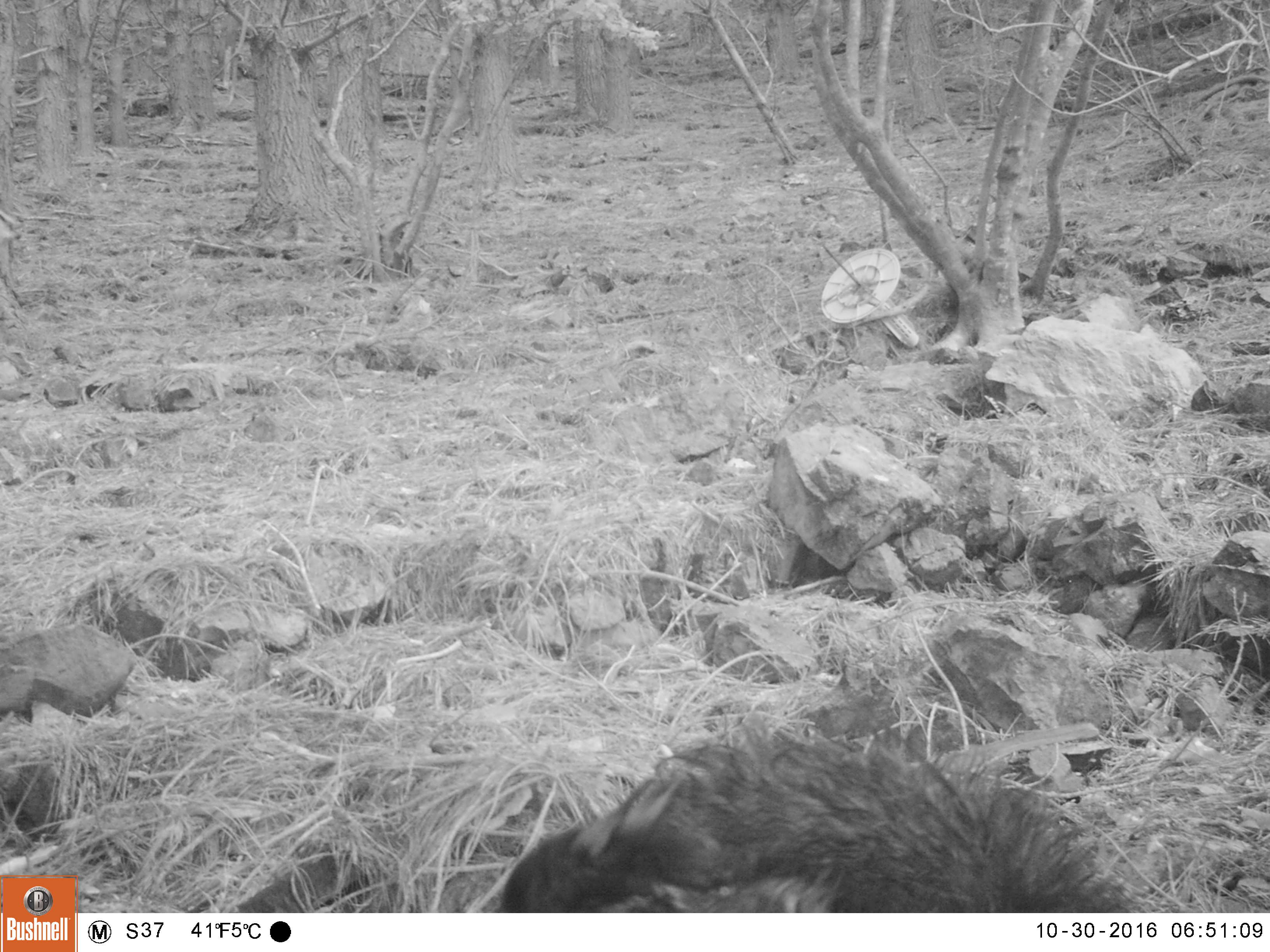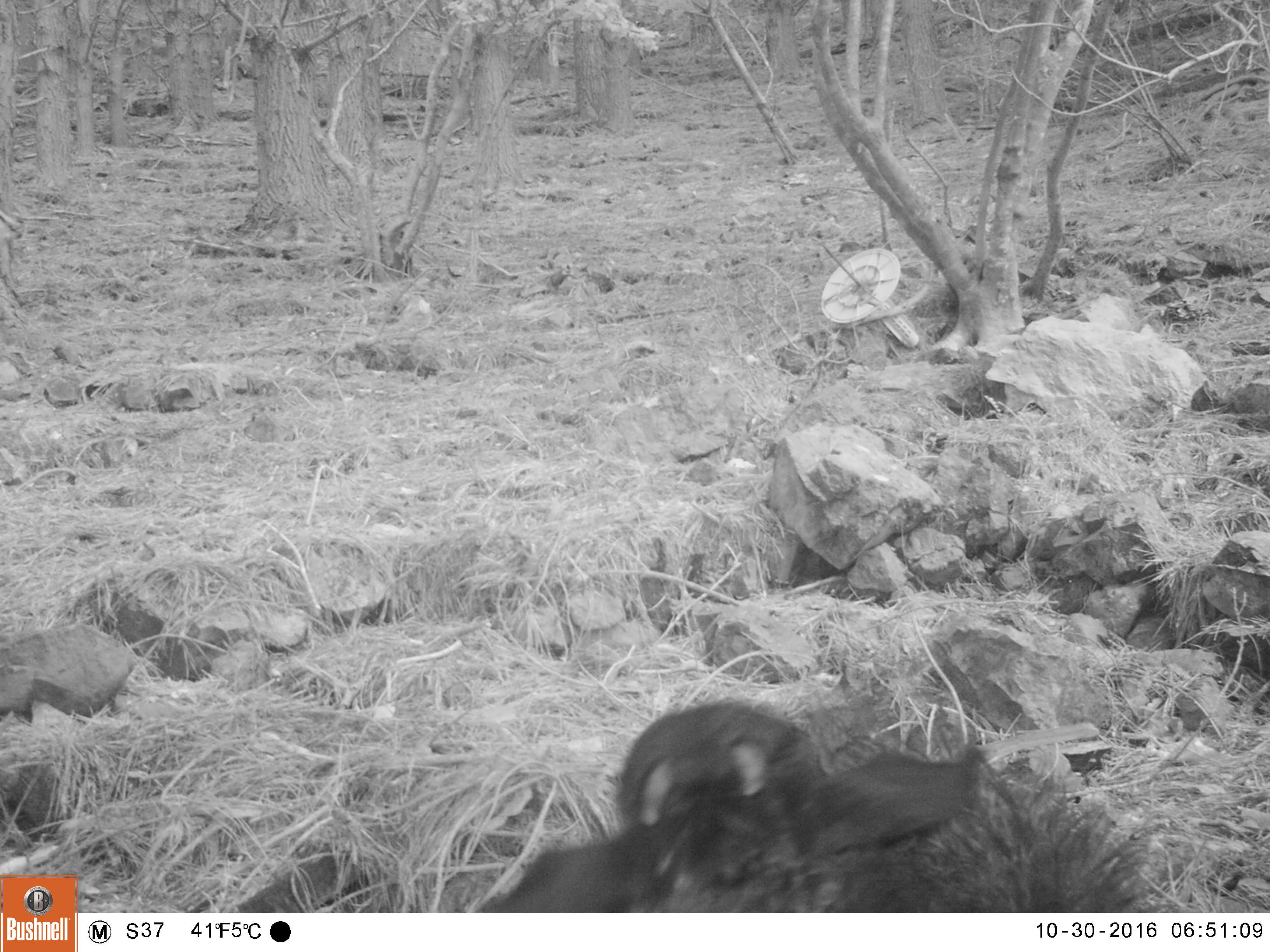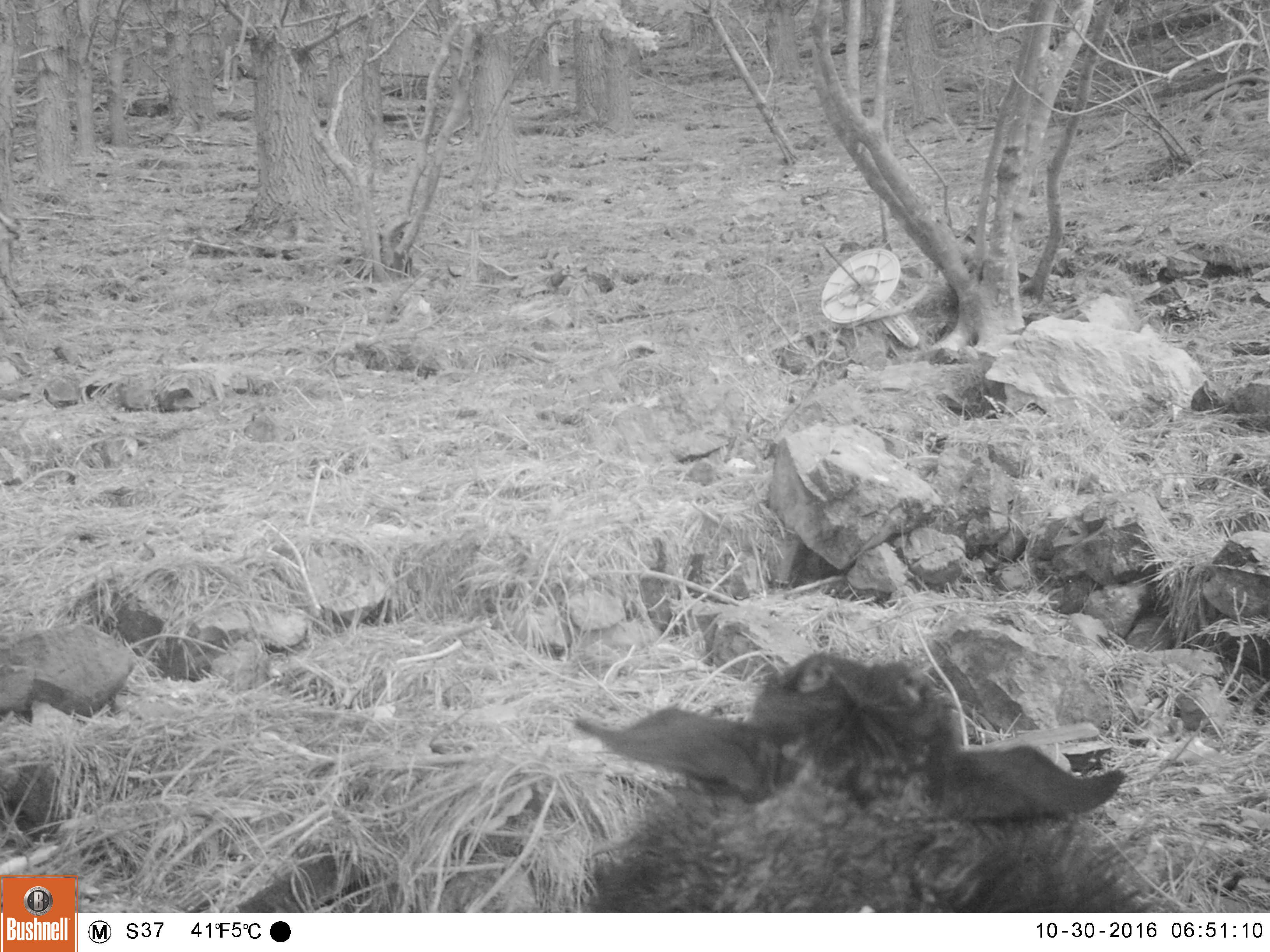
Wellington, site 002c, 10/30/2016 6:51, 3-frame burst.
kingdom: Animalia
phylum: Chordata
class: Mammalia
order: Artiodactyla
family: Bovidae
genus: Capra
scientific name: Capra hircus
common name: goat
Goat (Capra hircus).